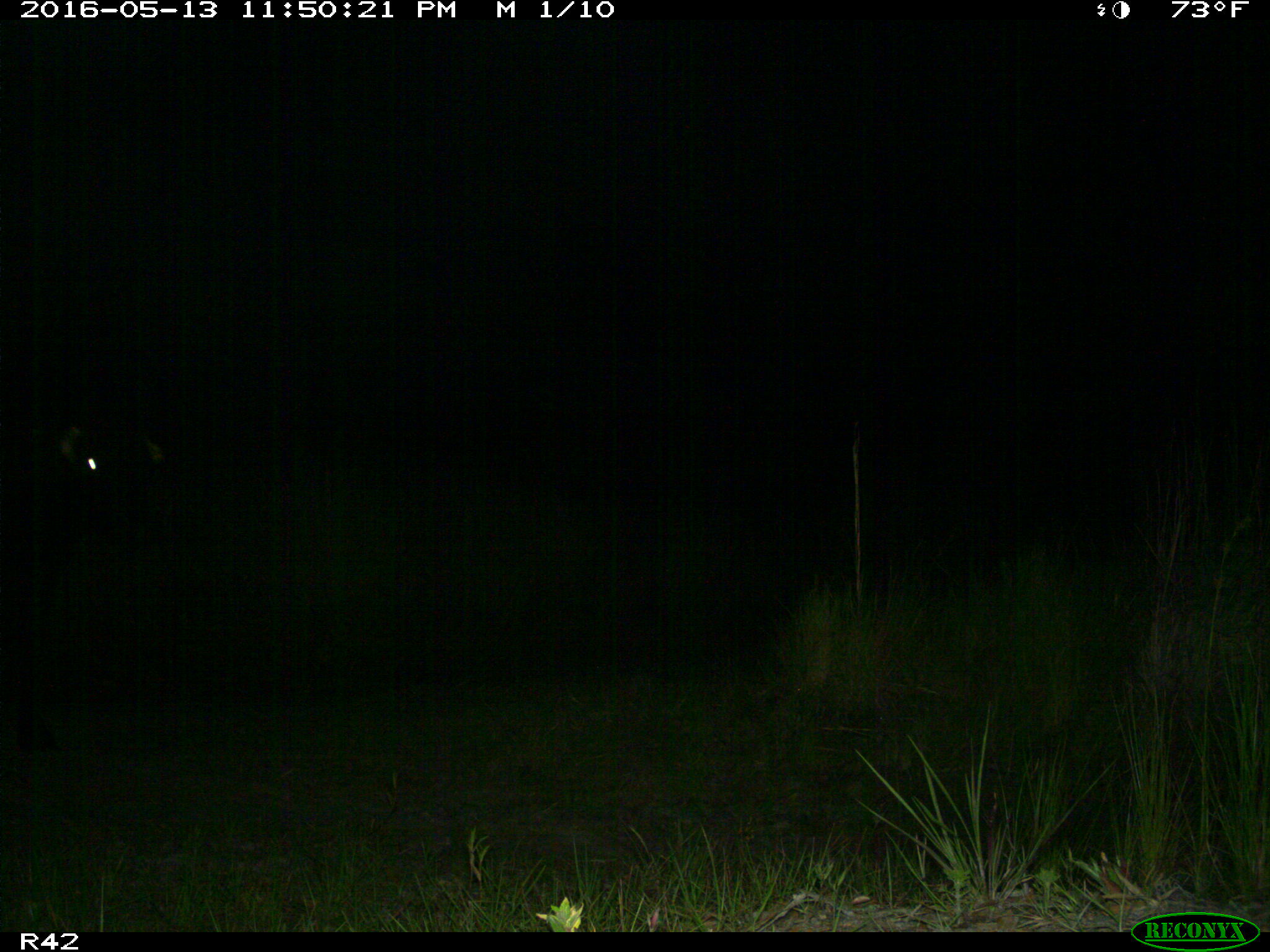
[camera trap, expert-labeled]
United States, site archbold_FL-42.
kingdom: Animalia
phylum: Chordata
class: Mammalia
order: Artiodactyla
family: Bovidae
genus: Bos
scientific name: Bos taurus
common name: domestic cow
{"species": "Bos taurus (domestic cow)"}